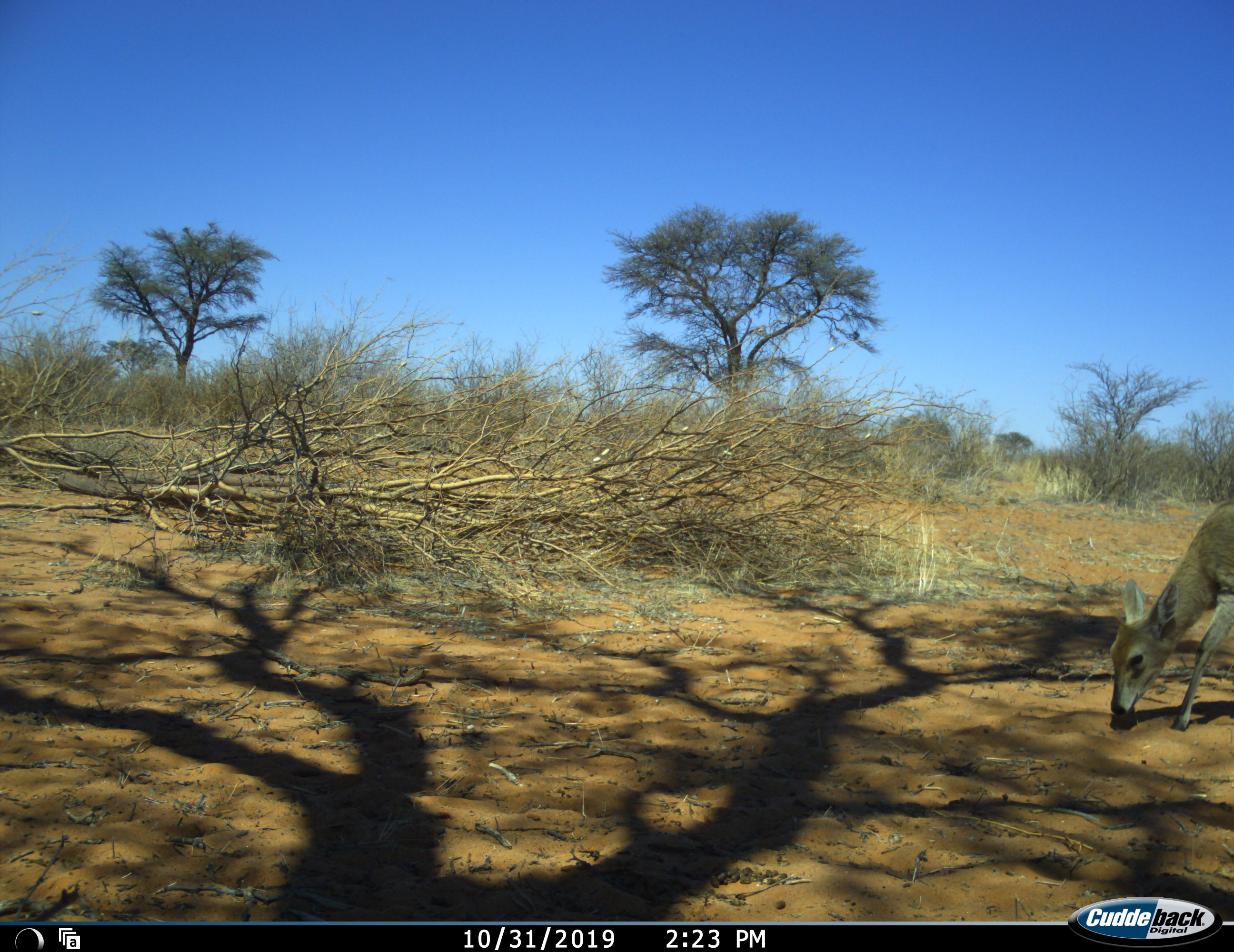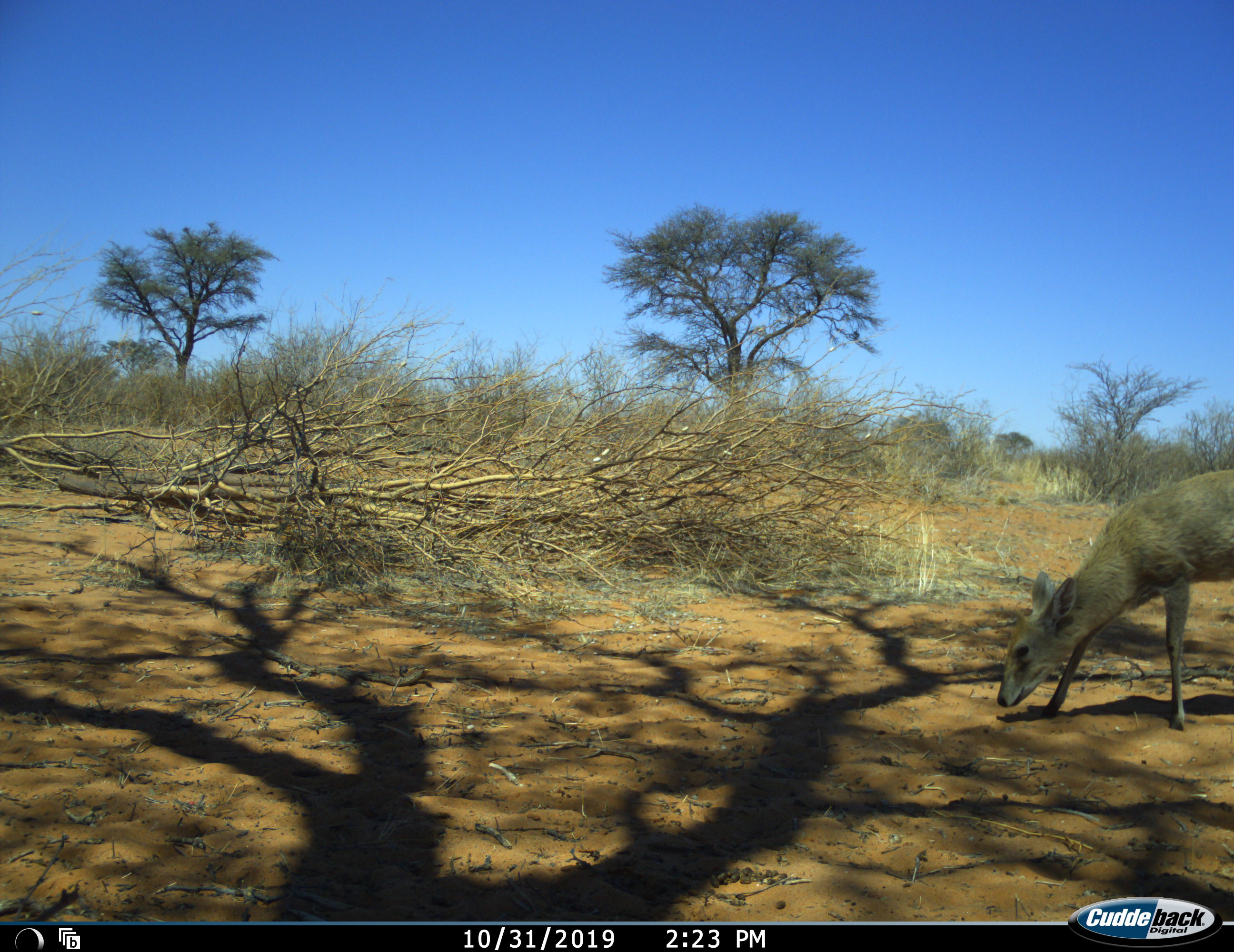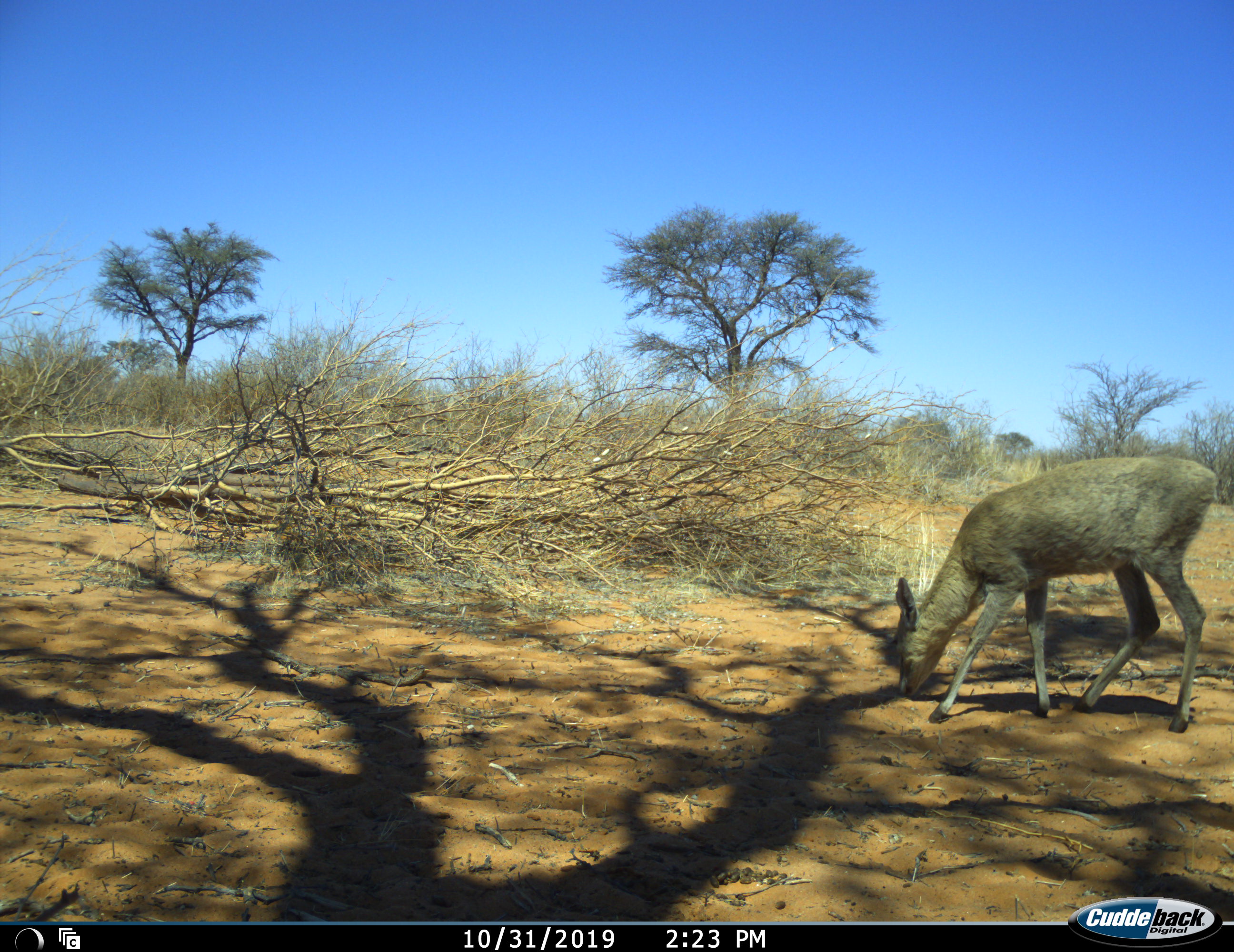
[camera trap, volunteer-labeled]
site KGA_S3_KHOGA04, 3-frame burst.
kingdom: Animalia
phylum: Chordata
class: Mammalia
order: Artiodactyla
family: Bovidae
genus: Sylvicapra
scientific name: Sylvicapra grimmia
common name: common duiker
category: duikercommongrey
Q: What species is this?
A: Duikercommongrey (common duiker) (Sylvicapra grimmia).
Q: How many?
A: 1.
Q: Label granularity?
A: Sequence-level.